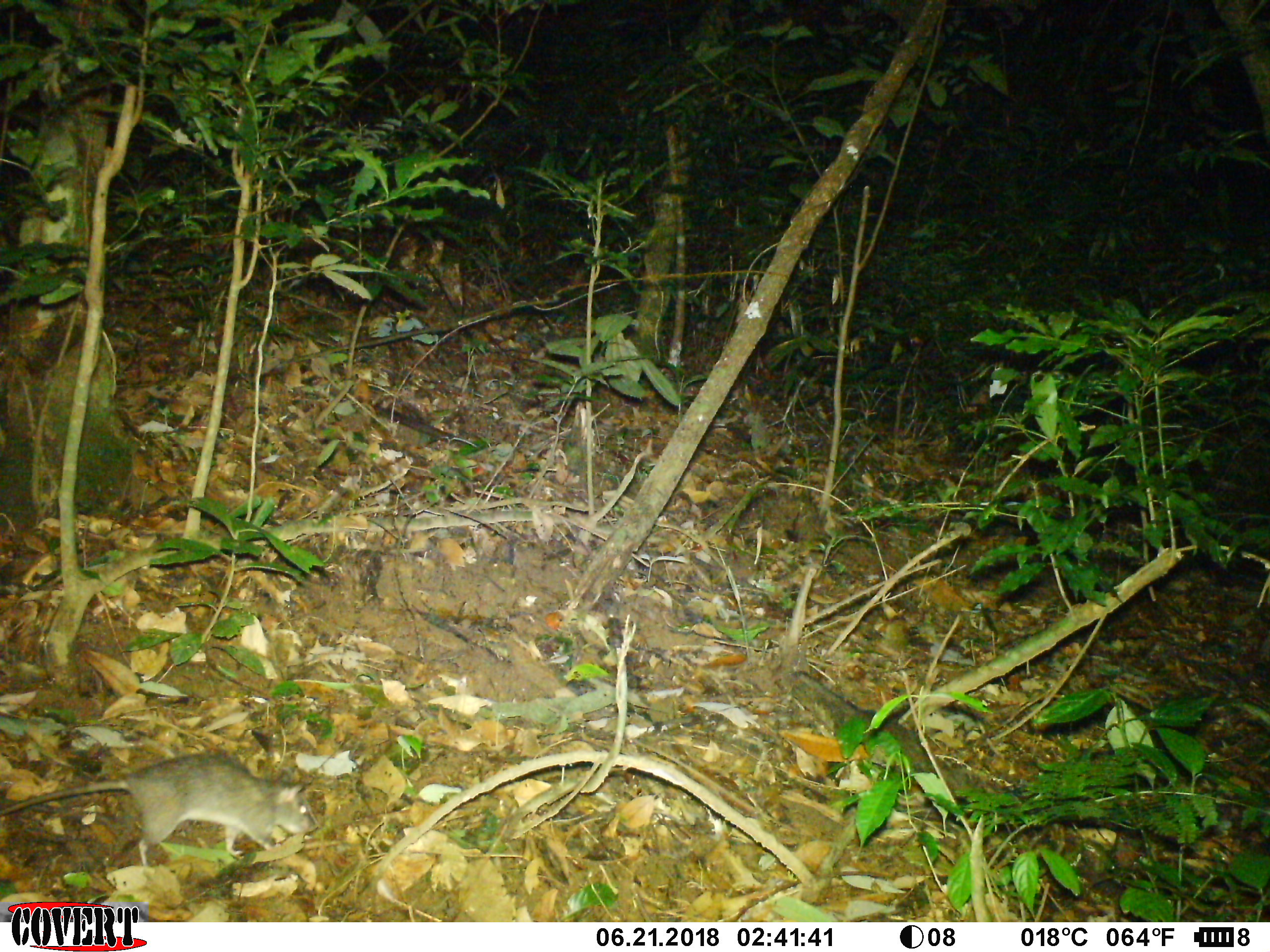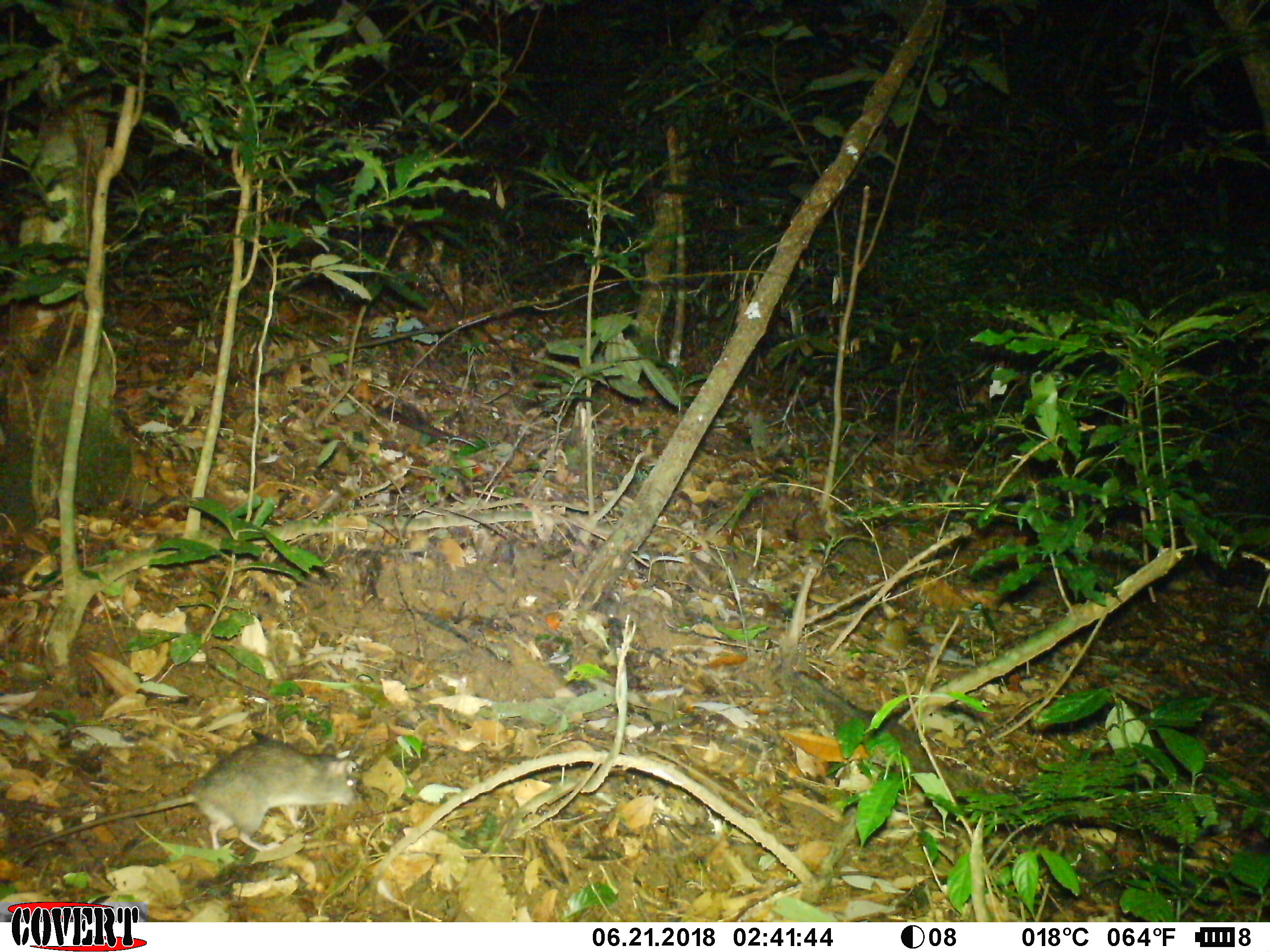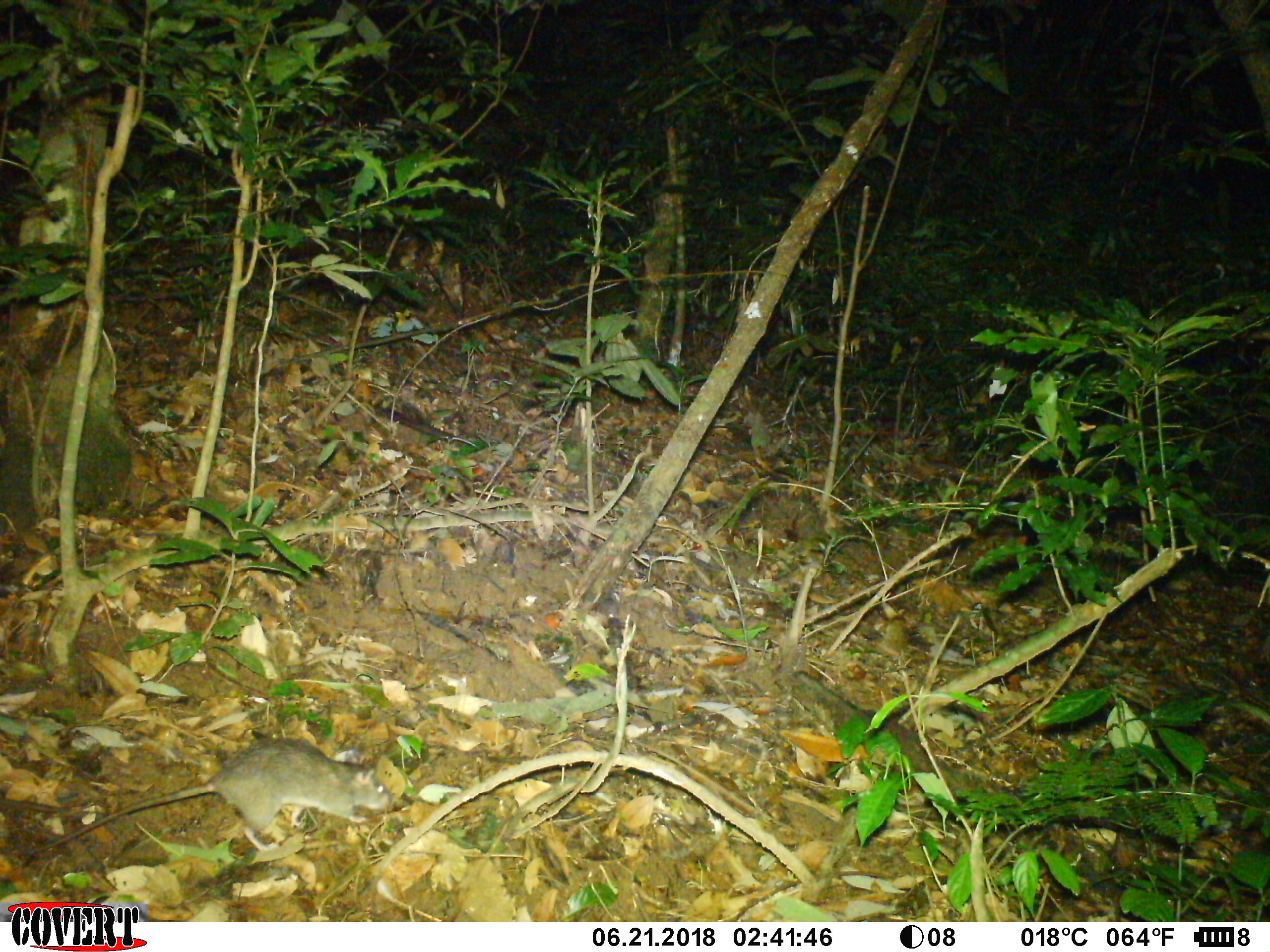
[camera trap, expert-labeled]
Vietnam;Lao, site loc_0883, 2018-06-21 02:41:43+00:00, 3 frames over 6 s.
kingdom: Animalia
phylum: Chordata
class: Mammalia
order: Rodentia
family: Muridae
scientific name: Muridae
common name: old-world mice and rats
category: unidentified murid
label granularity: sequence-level